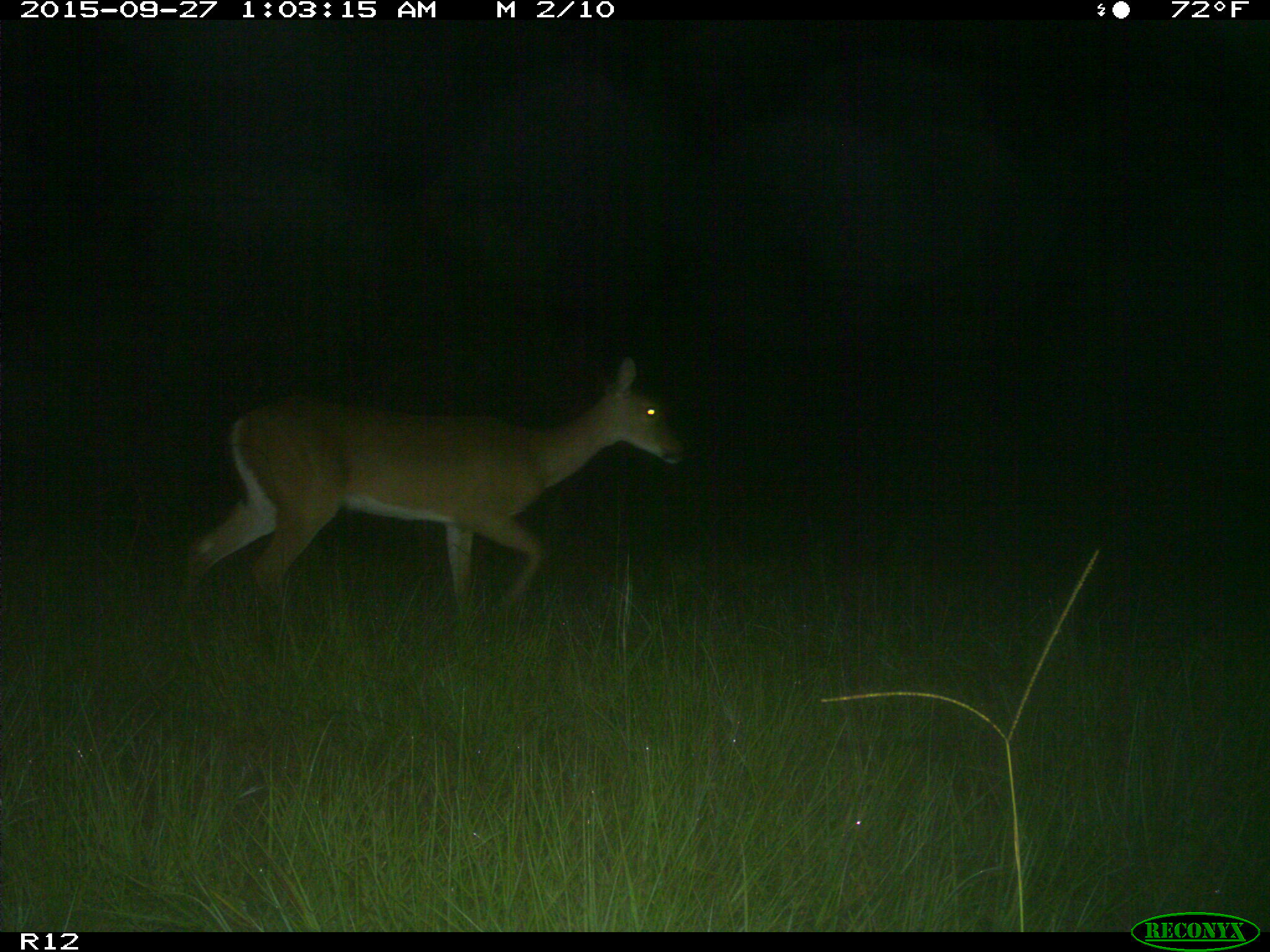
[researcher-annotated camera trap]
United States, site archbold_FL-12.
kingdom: Animalia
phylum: Chordata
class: Mammalia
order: Artiodactyla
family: Cervidae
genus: Odocoileus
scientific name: Odocoileus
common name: deer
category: unidentified deer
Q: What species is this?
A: Unidentified deer (deer) (Odocoileus).